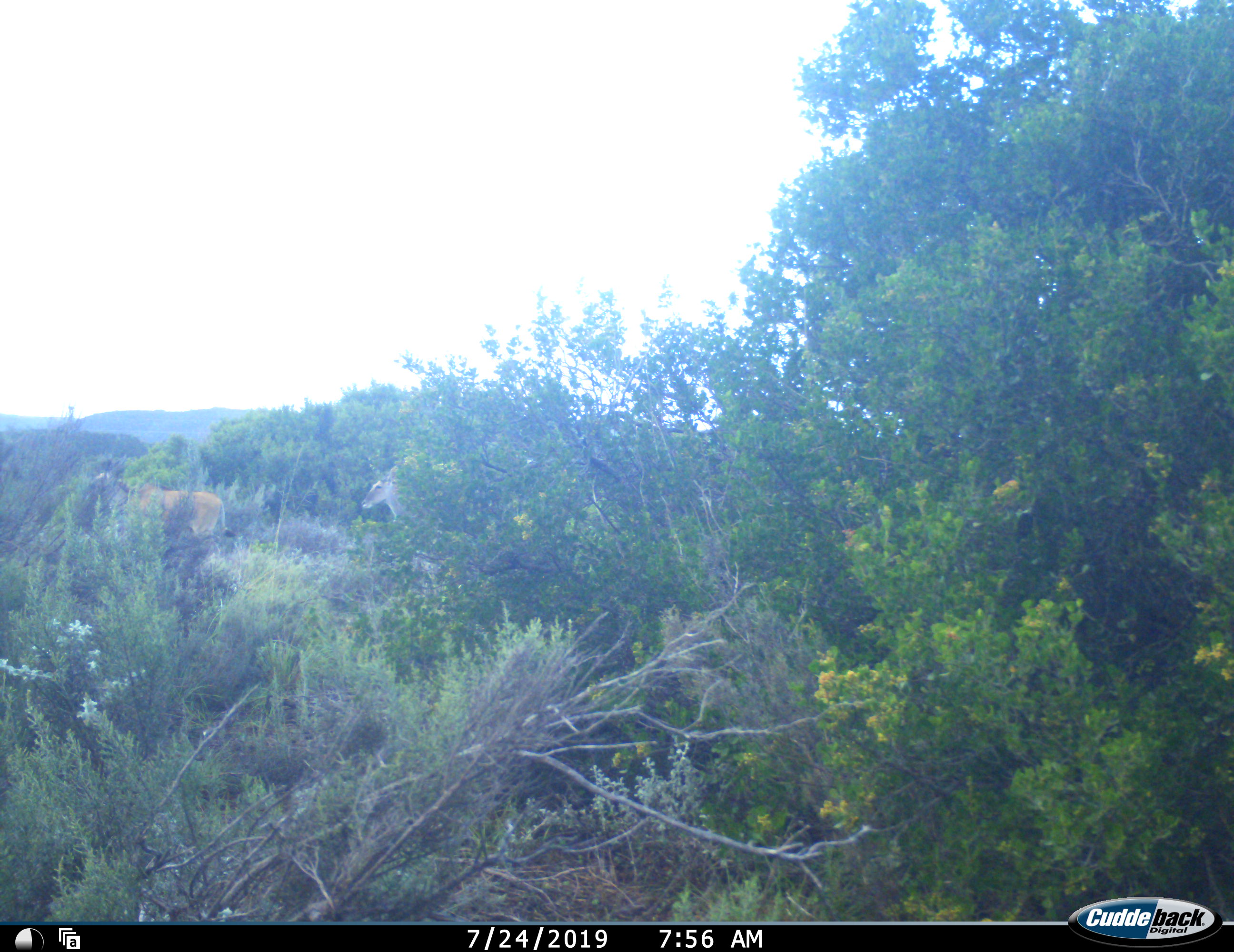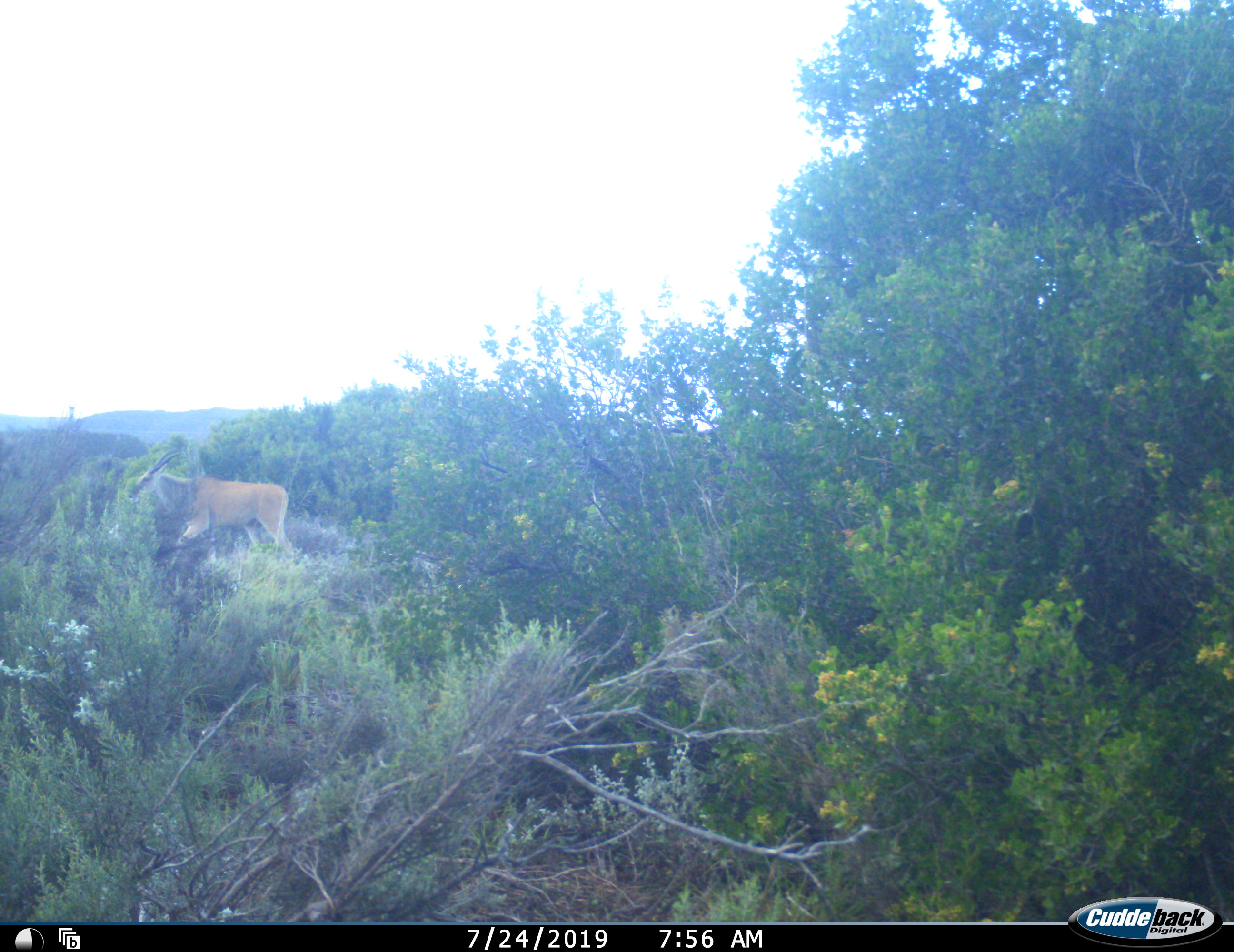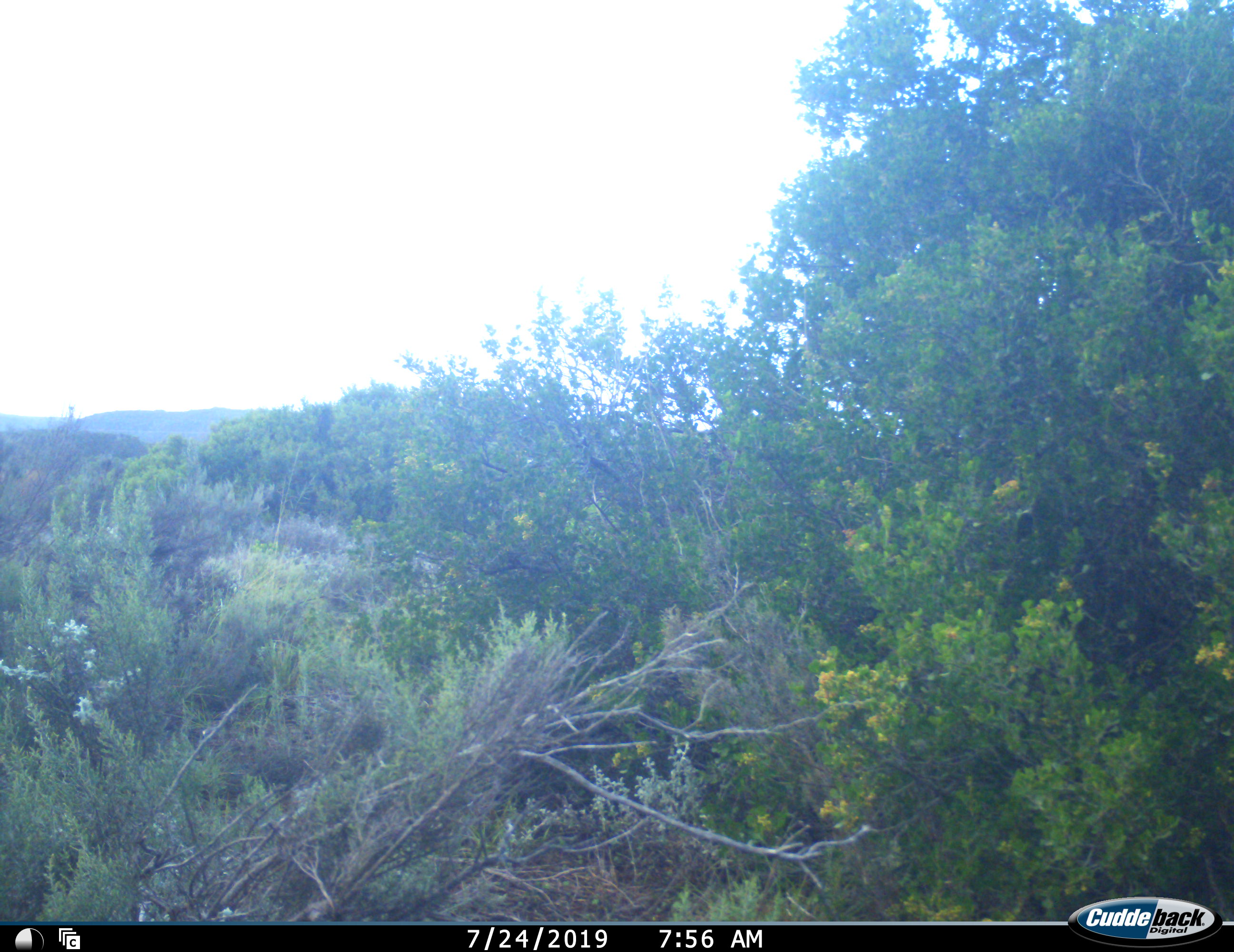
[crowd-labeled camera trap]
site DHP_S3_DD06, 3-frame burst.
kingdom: Animalia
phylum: Chordata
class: Mammalia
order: Artiodactyla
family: Bovidae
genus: Tragelaphus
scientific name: Tragelaphus oryx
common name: eland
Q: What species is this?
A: Eland (Tragelaphus oryx).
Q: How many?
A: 2.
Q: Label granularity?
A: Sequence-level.